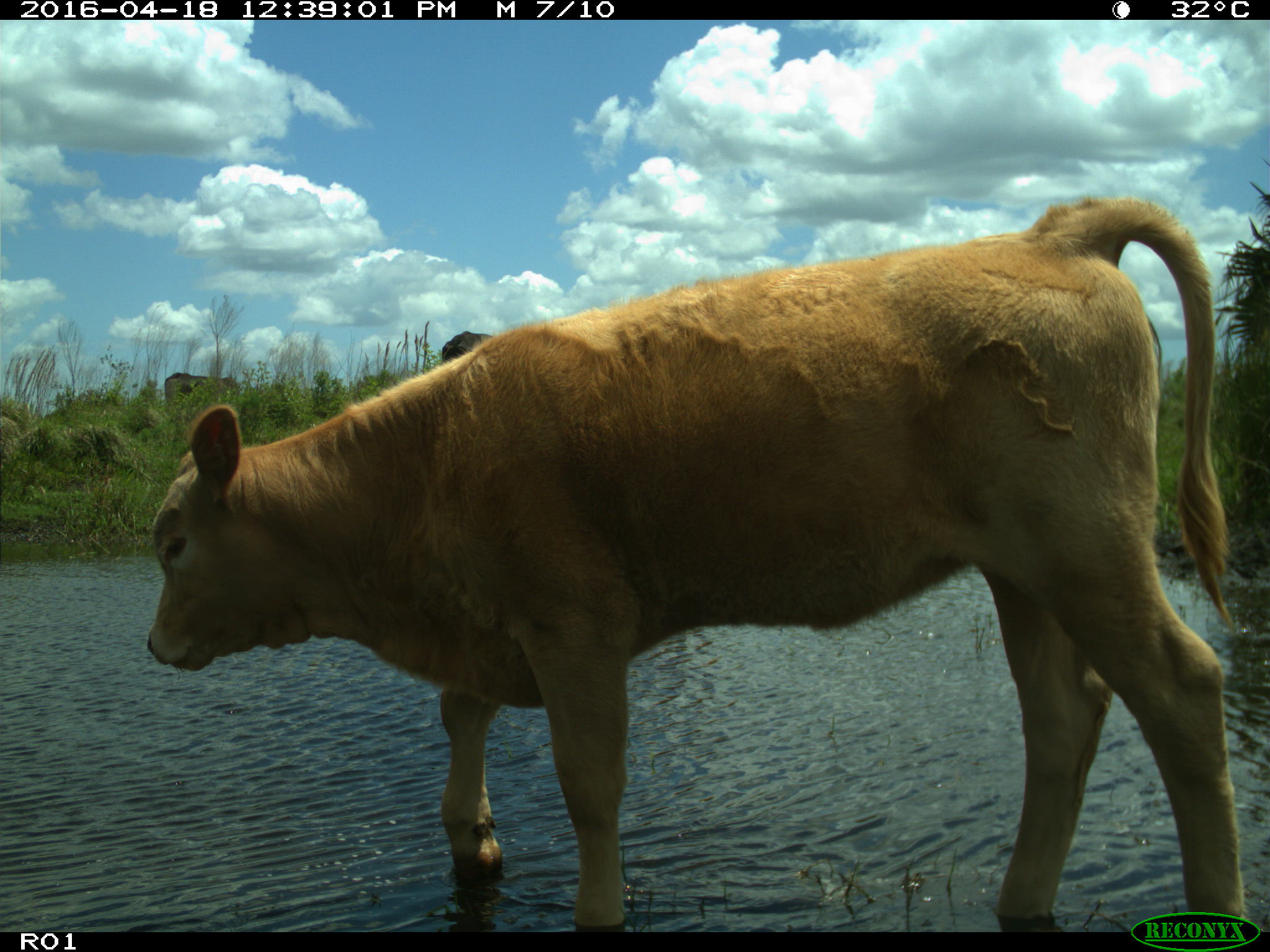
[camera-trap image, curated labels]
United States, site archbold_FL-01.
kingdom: Animalia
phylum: Chordata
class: Mammalia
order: Artiodactyla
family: Bovidae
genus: Bos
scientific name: Bos taurus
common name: domestic cow